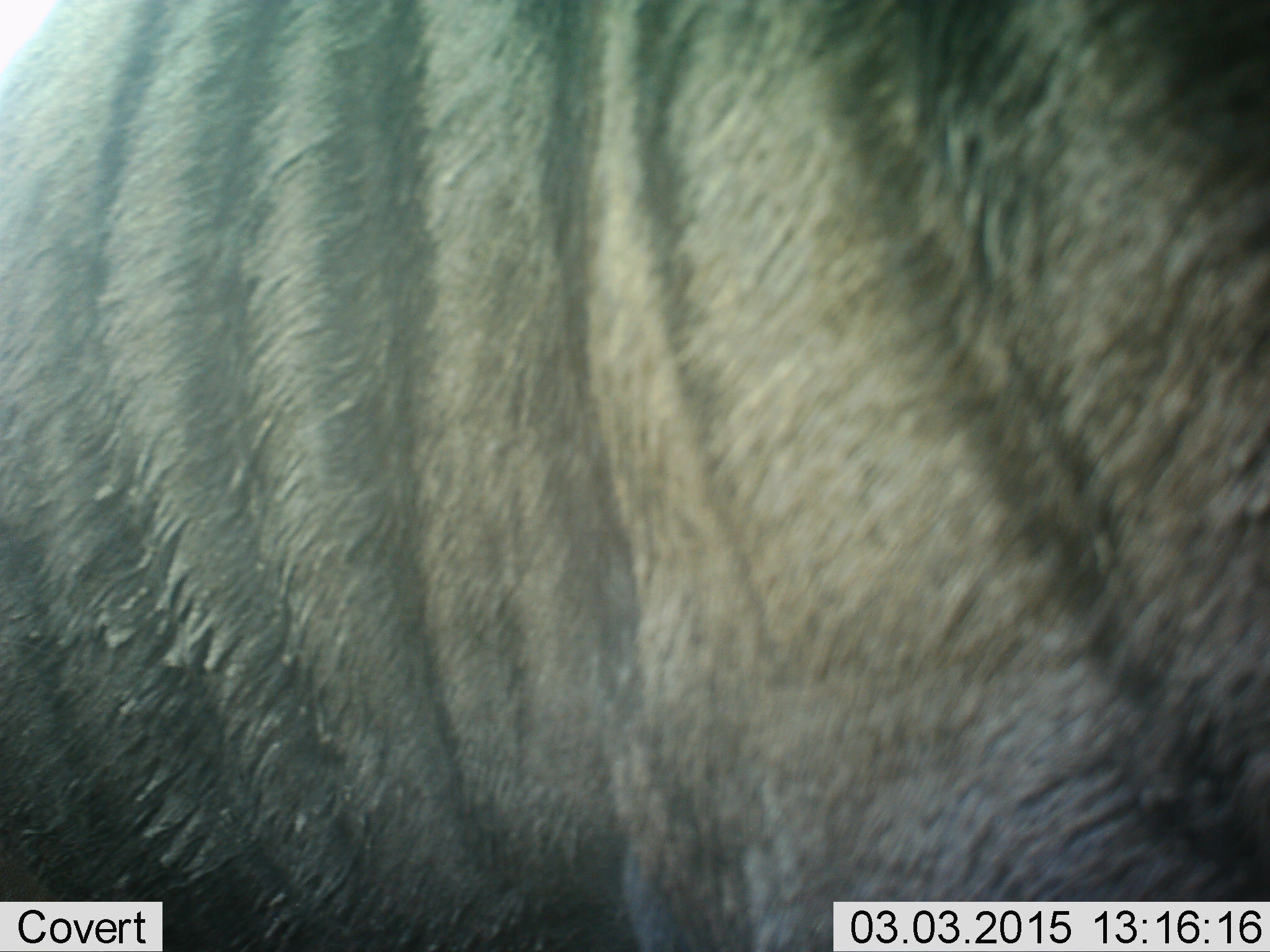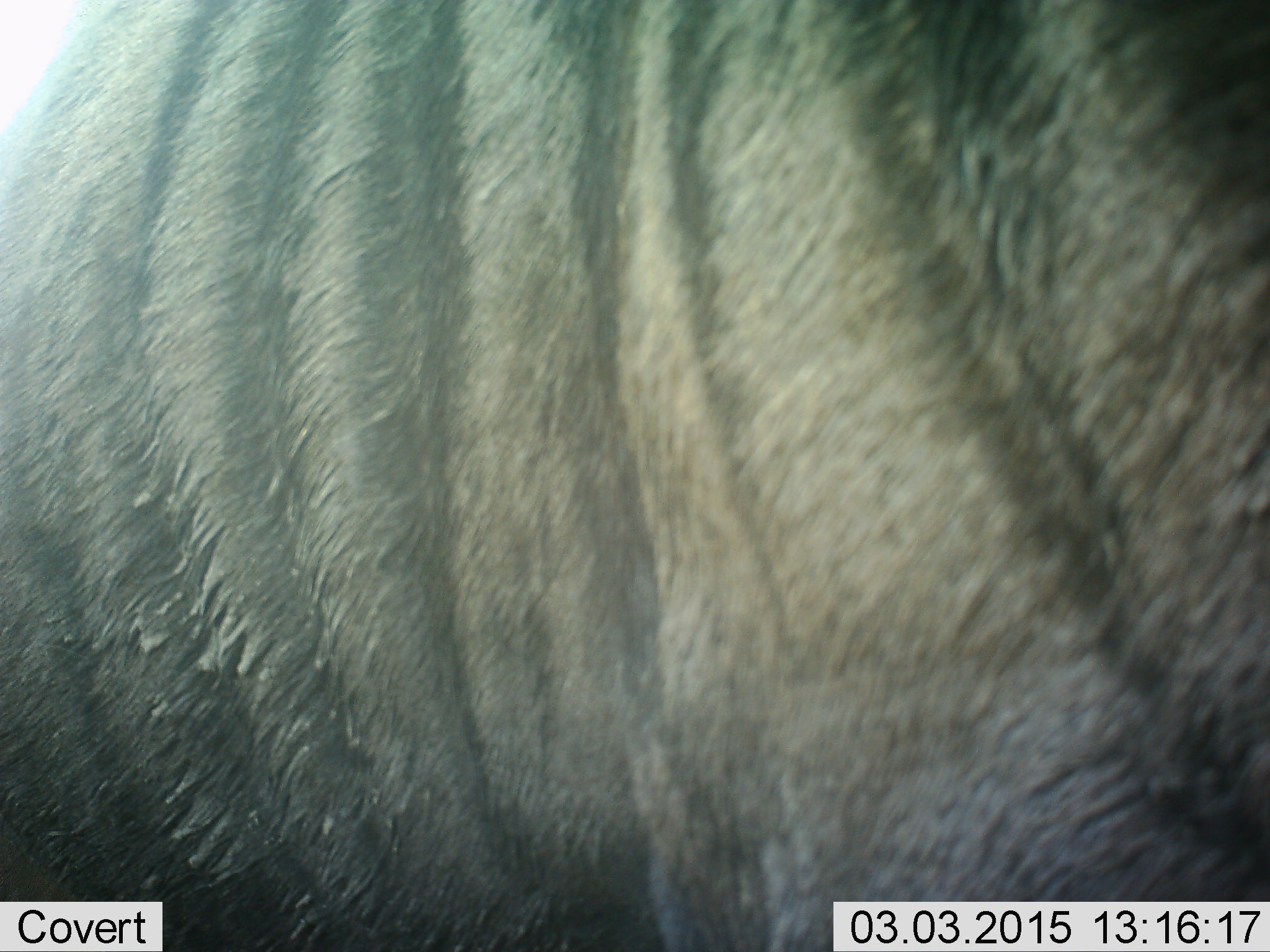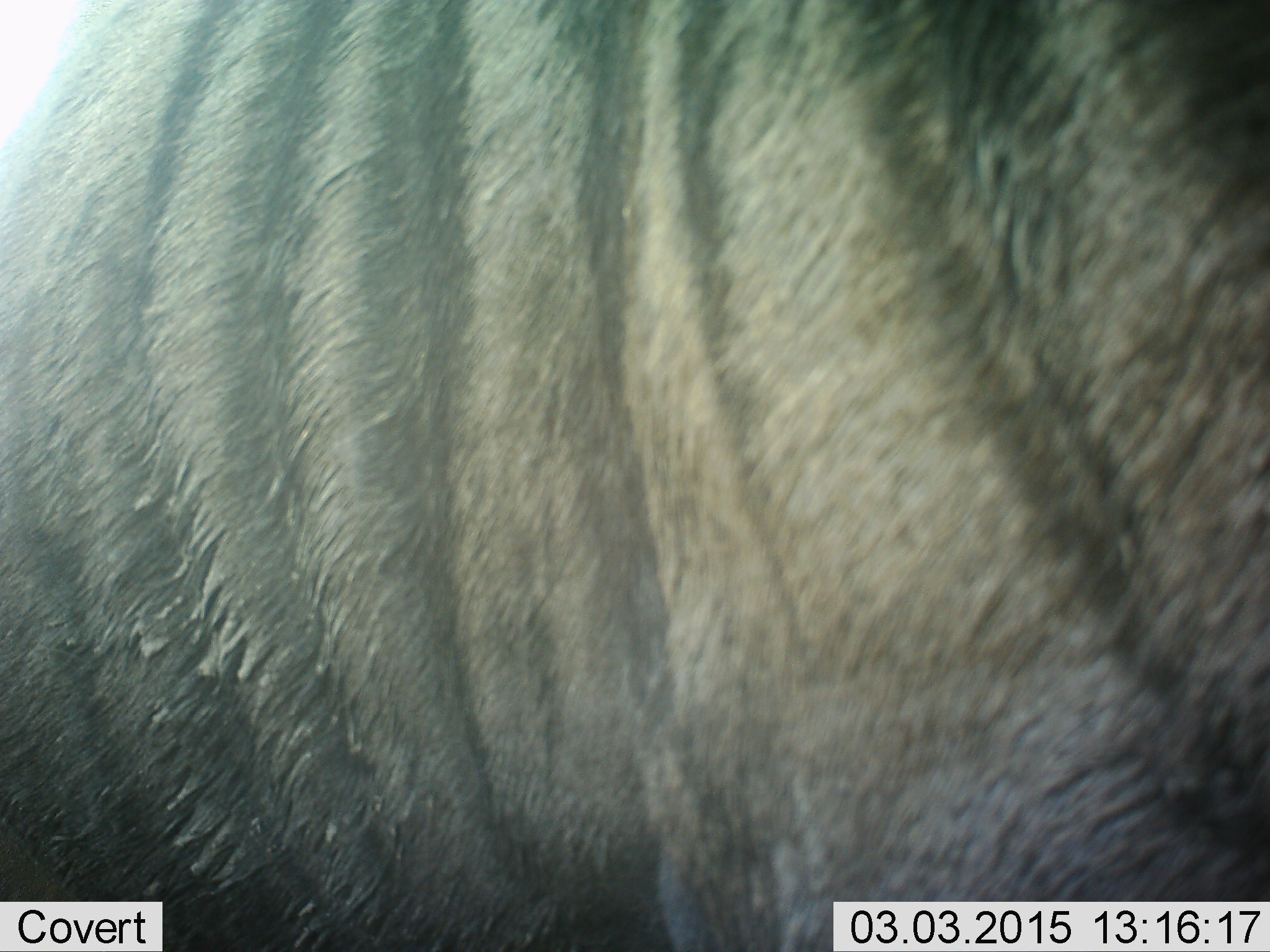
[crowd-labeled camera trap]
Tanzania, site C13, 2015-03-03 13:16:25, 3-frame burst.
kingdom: Animalia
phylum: Chordata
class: Mammalia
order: Artiodactyla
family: Bovidae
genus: Connochaetes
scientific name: Connochaetes taurinus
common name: blue wildebeest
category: wildebeest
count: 1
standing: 90%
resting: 0%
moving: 10%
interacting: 0%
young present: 0%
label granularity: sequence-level